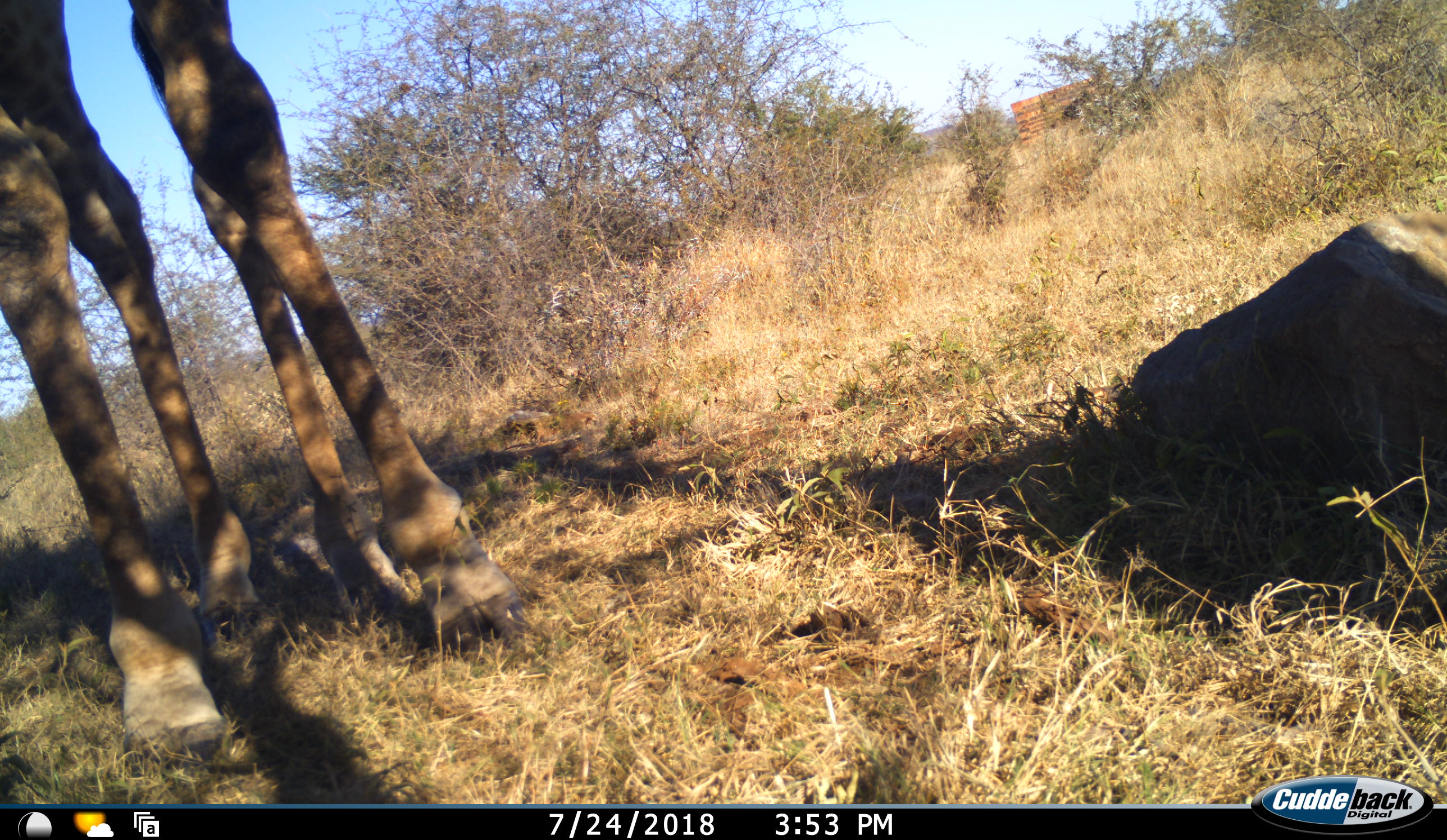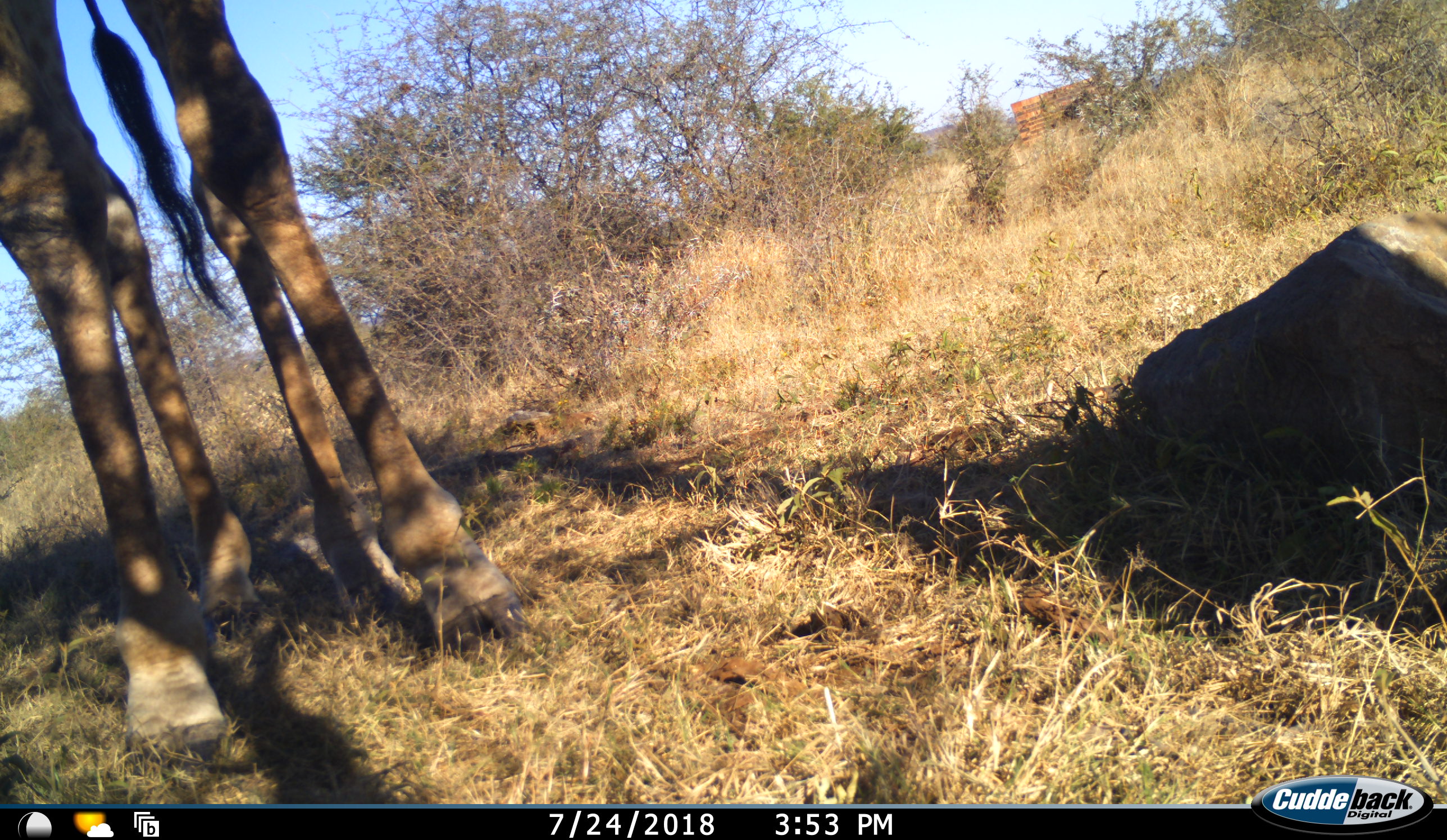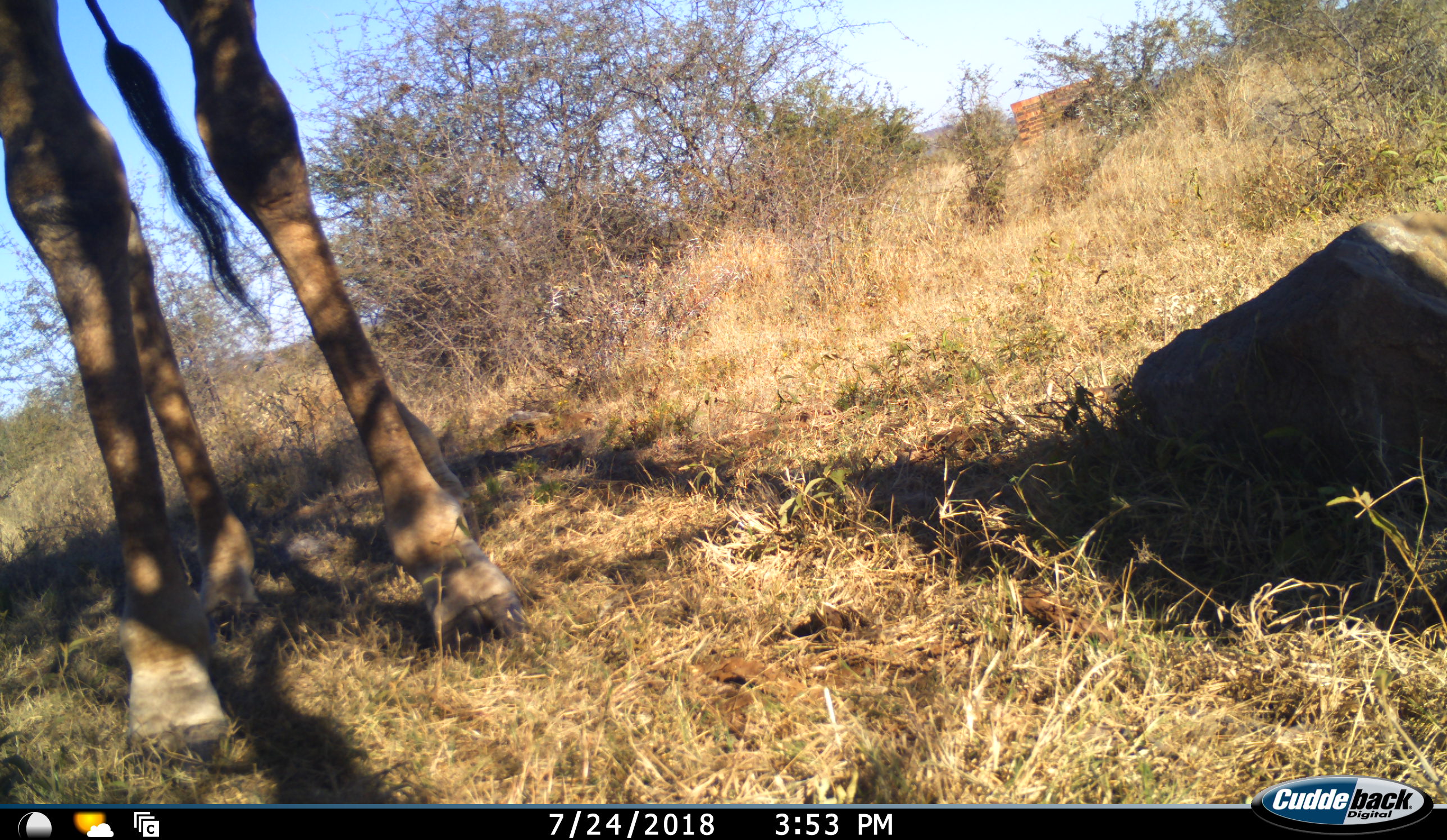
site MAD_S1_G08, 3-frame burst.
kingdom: Animalia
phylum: Chordata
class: Mammalia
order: Artiodactyla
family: Giraffidae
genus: Giraffa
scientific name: Giraffa camelopardalis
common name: giraffe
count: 1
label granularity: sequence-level